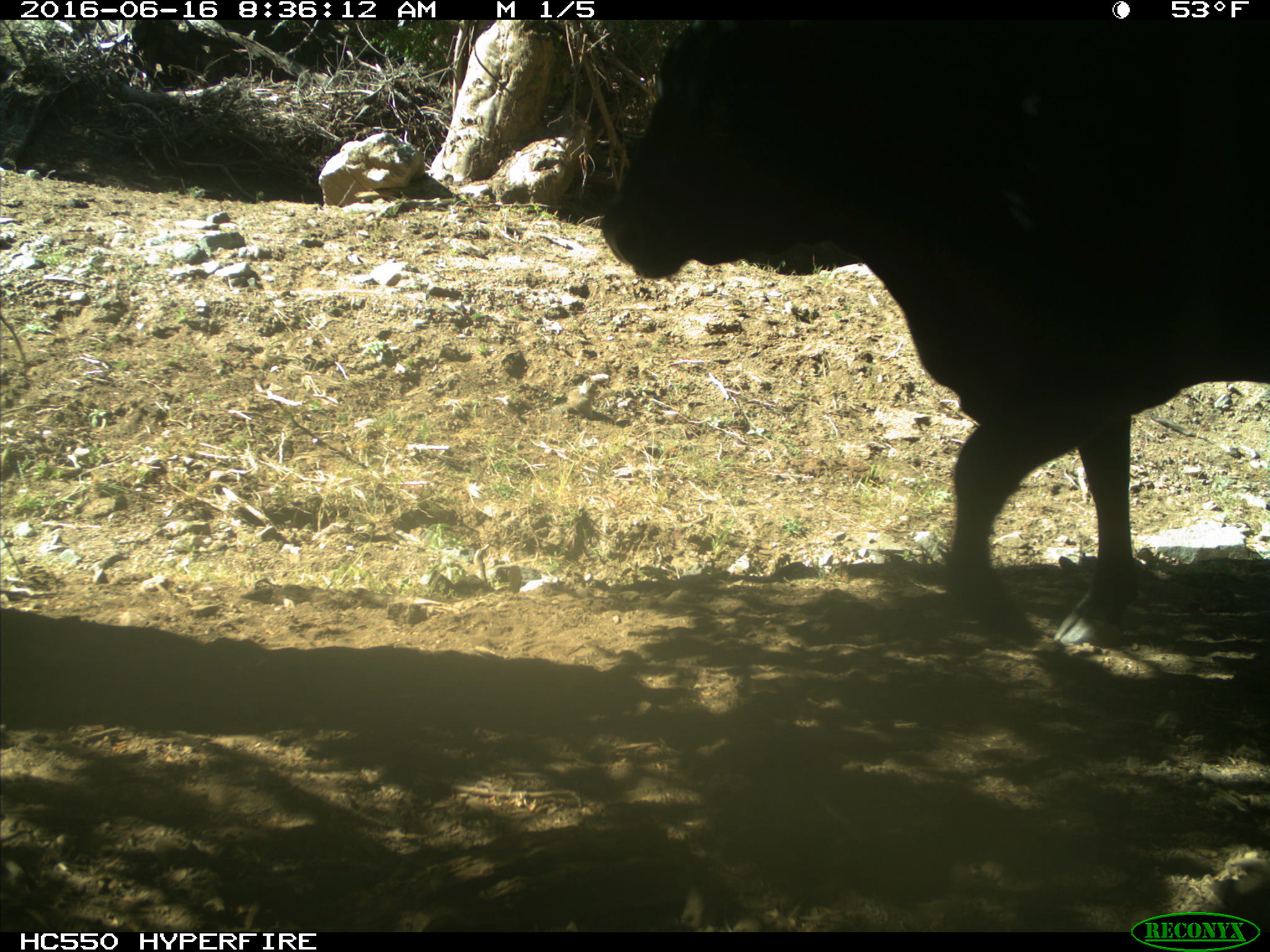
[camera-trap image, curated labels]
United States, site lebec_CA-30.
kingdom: Animalia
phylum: Chordata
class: Mammalia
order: Artiodactyla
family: Bovidae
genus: Bos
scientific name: Bos taurus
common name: domestic cow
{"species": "Bos taurus (domestic cow)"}